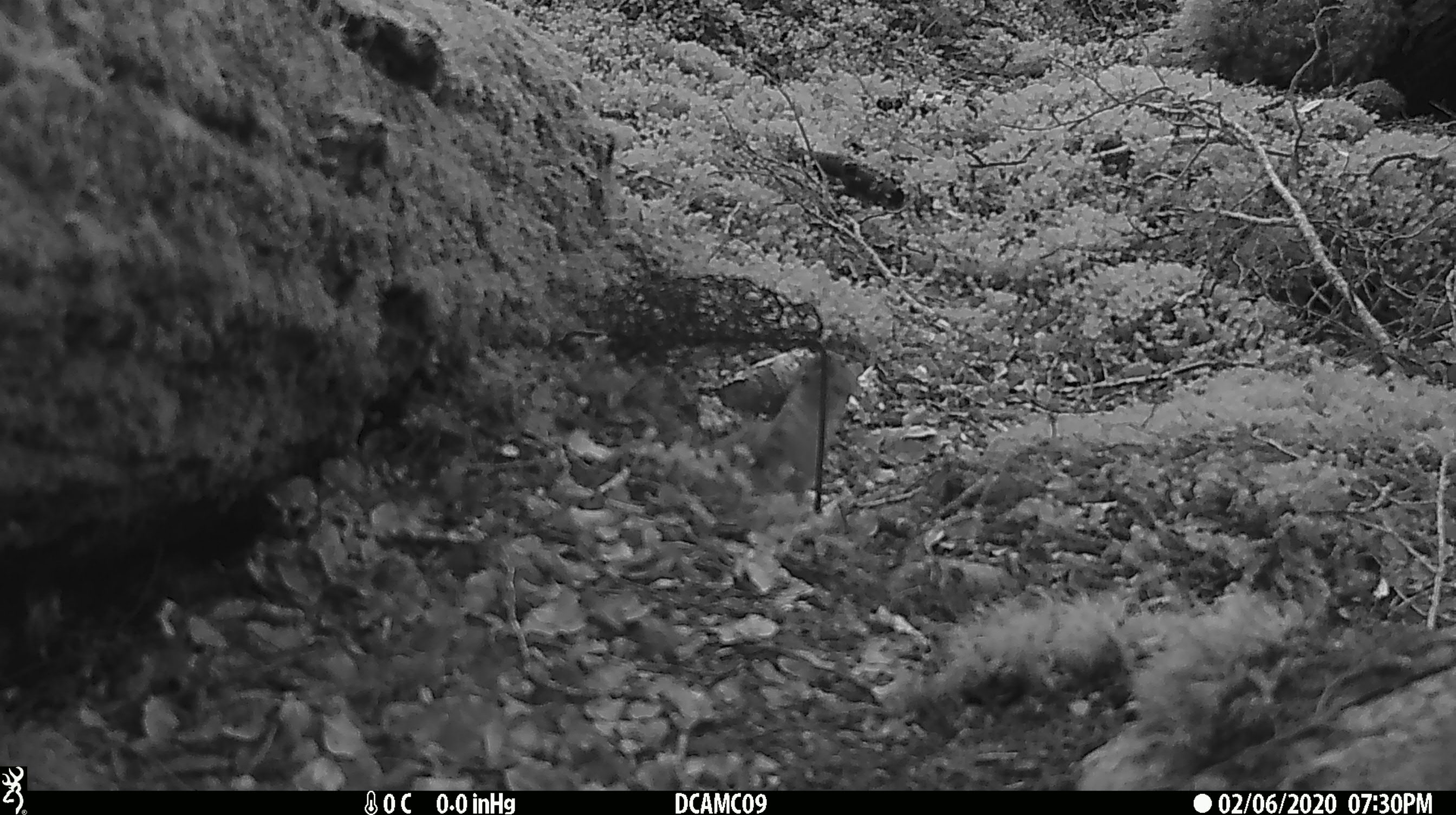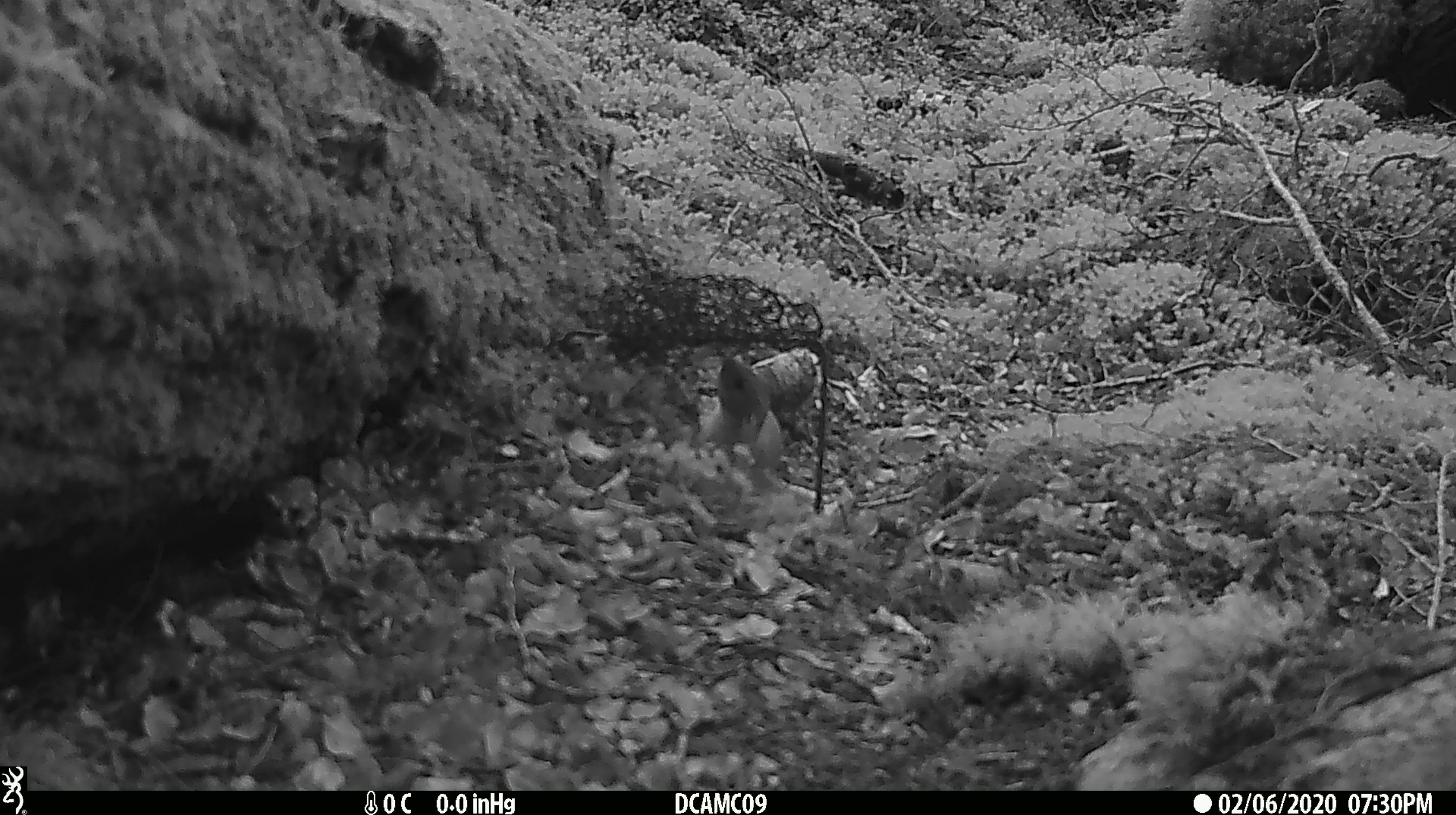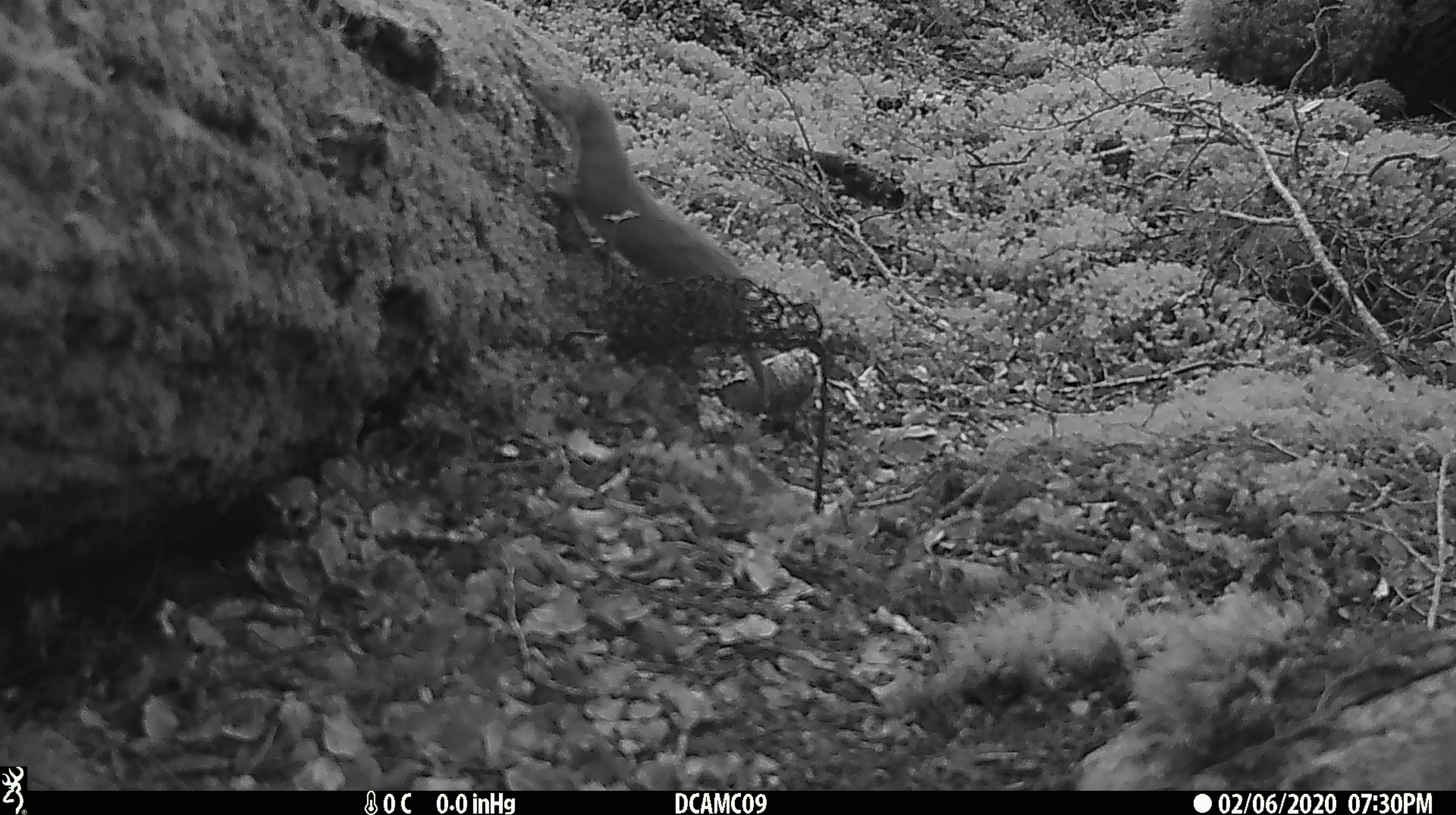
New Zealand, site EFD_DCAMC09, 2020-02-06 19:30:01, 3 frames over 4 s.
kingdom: Animalia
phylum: Chordata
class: Mammalia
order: Carnivora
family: Mustelidae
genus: Mustela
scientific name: Mustela nivalis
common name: least weasel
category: weasel